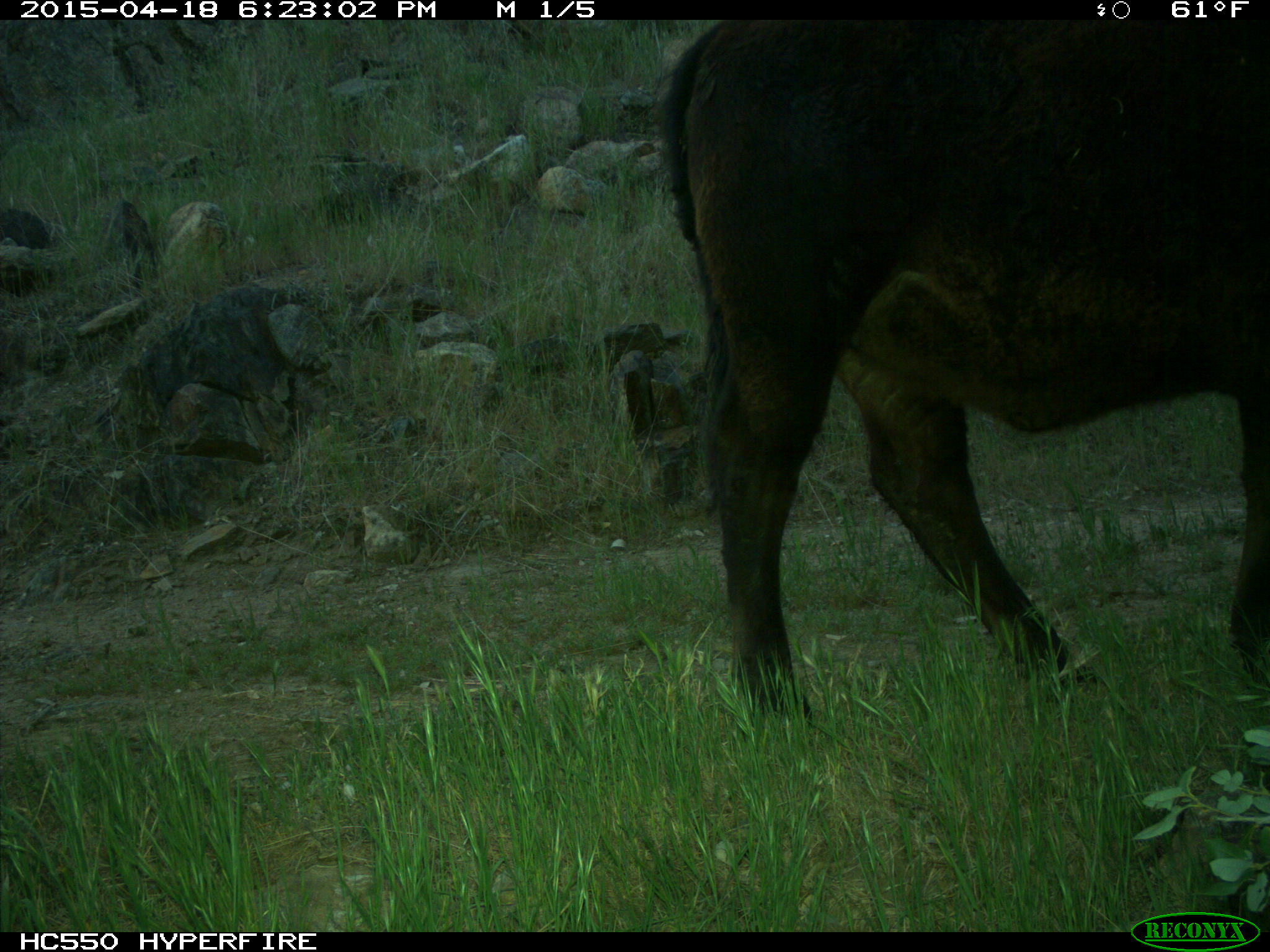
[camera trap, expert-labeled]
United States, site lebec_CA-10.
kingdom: Animalia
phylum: Chordata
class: Mammalia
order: Artiodactyla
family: Bovidae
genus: Bos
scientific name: Bos taurus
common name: domestic cow